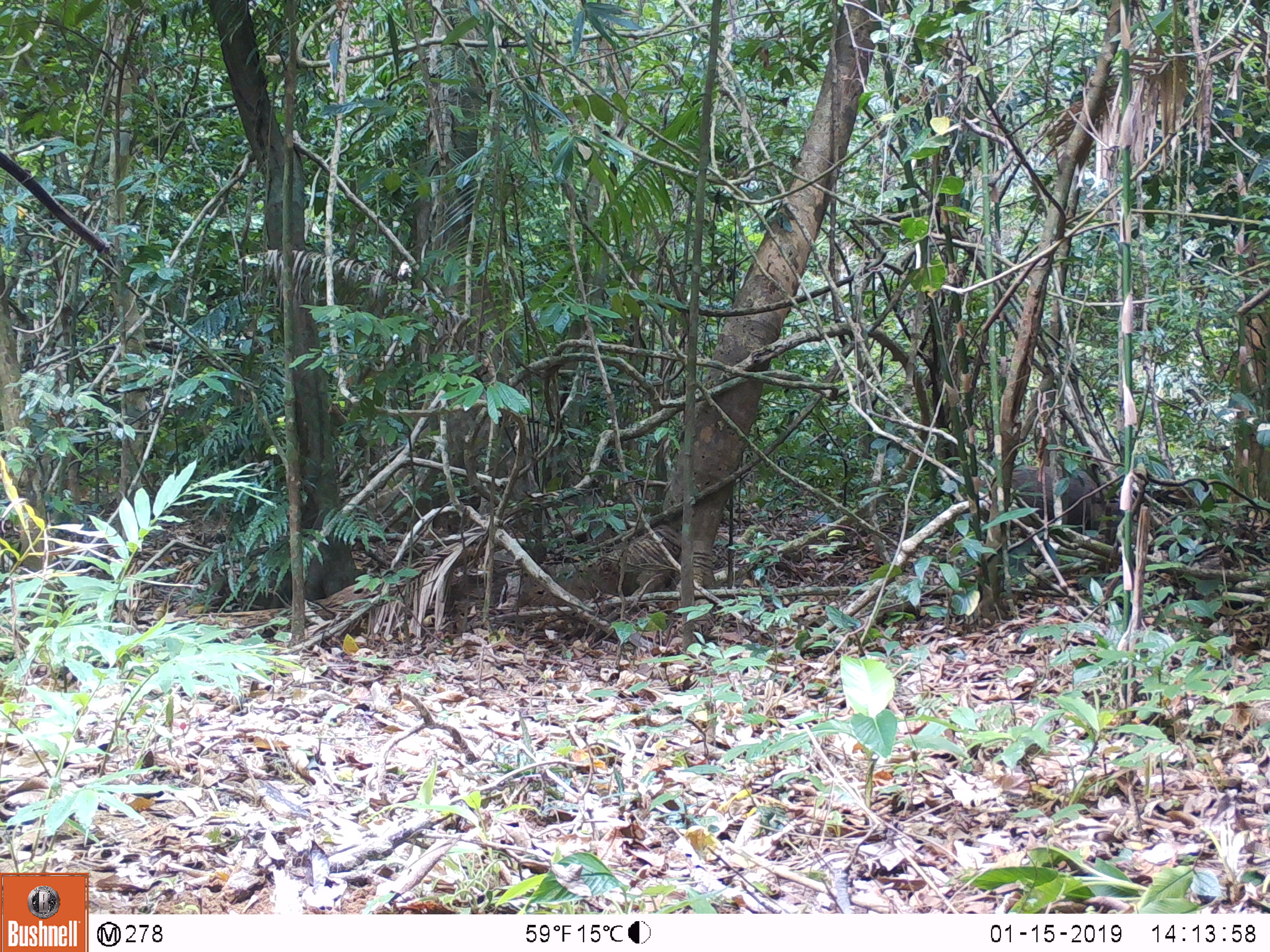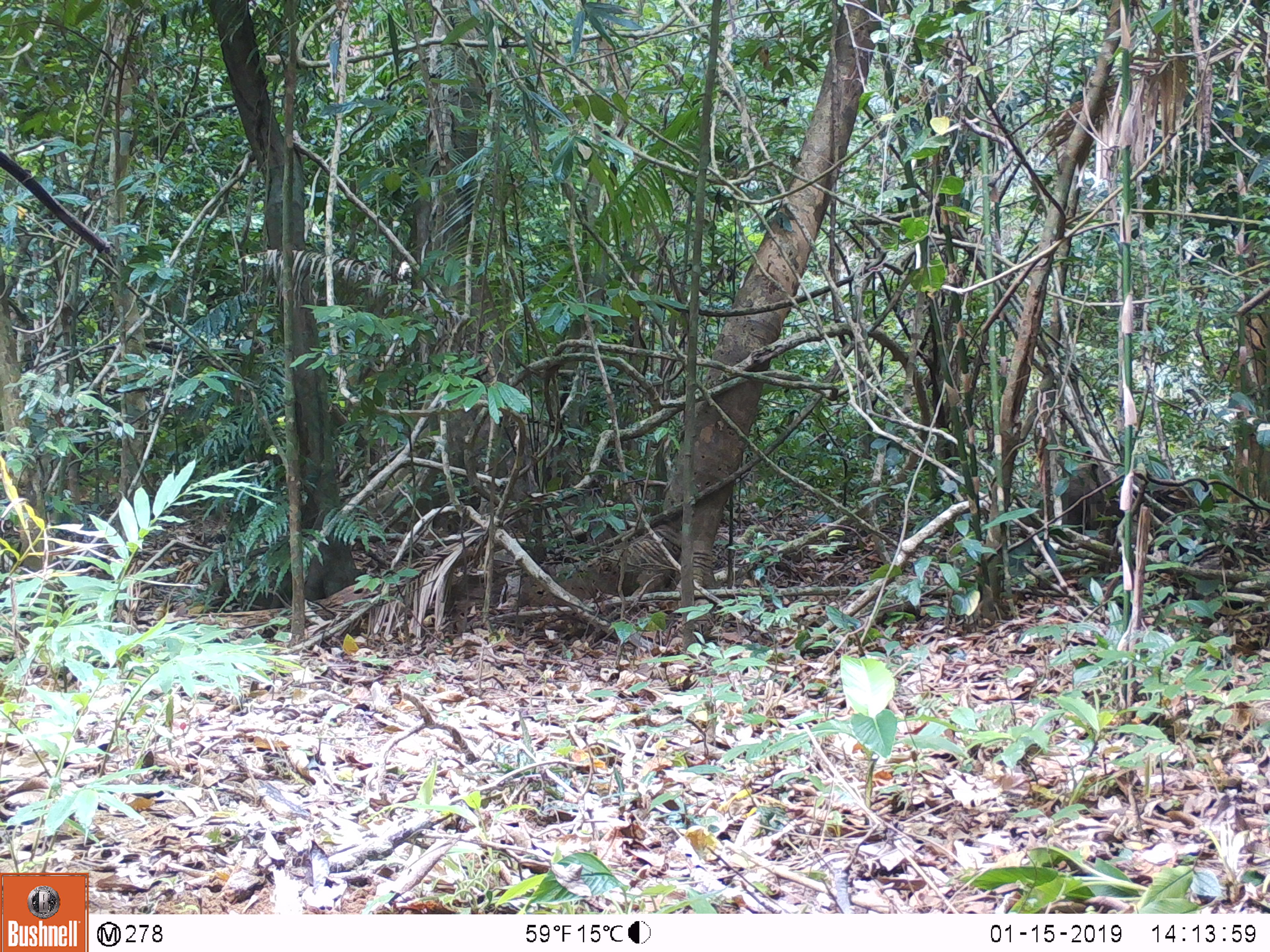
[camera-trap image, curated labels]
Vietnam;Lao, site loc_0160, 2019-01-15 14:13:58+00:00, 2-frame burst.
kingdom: Animalia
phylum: Chordata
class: Mammalia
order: Artiodactyla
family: Suidae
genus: Sus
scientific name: Sus scrofa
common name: eurasian wild pig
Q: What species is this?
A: Eurasian wild pig (Sus scrofa).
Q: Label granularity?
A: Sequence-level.